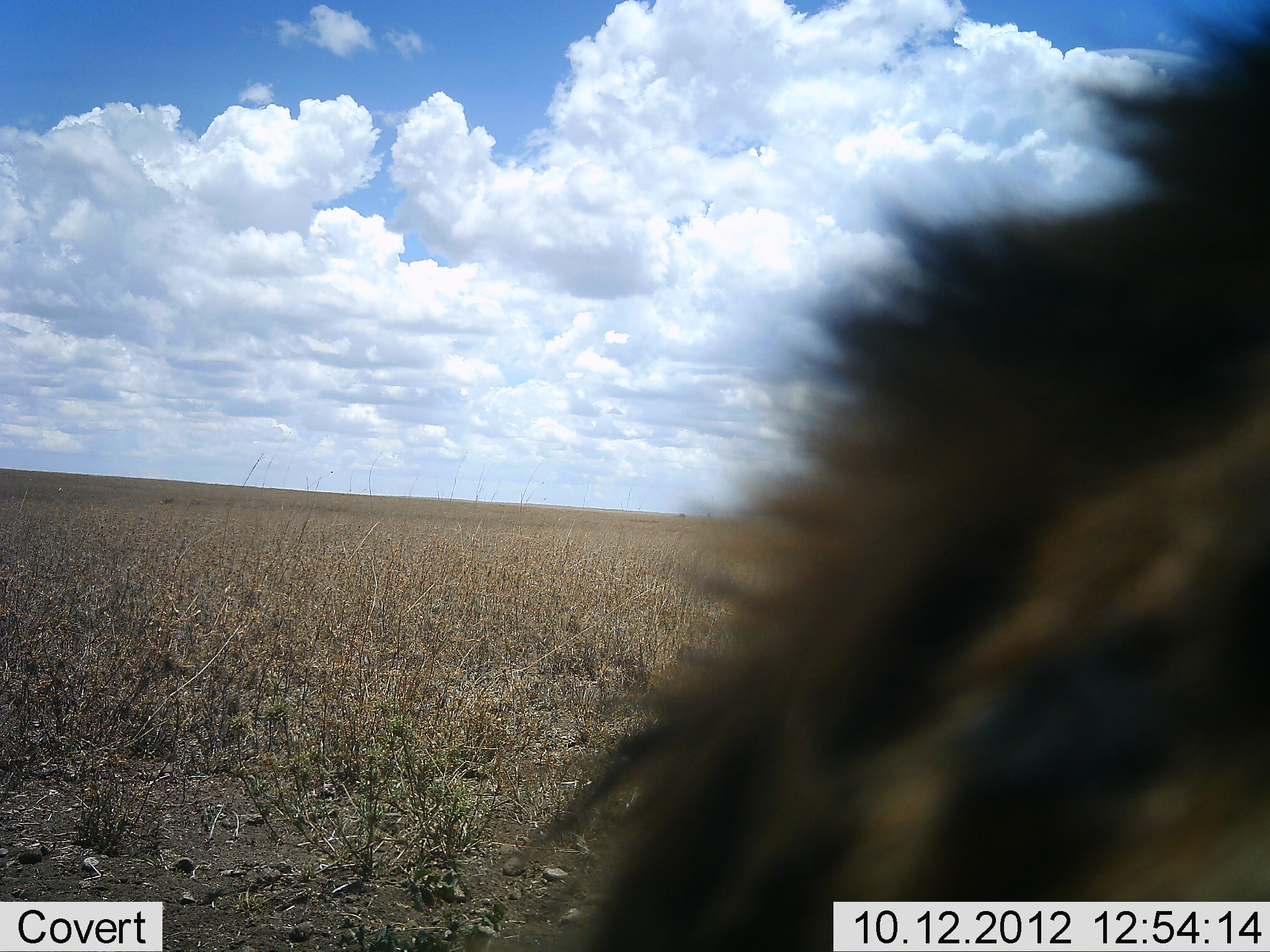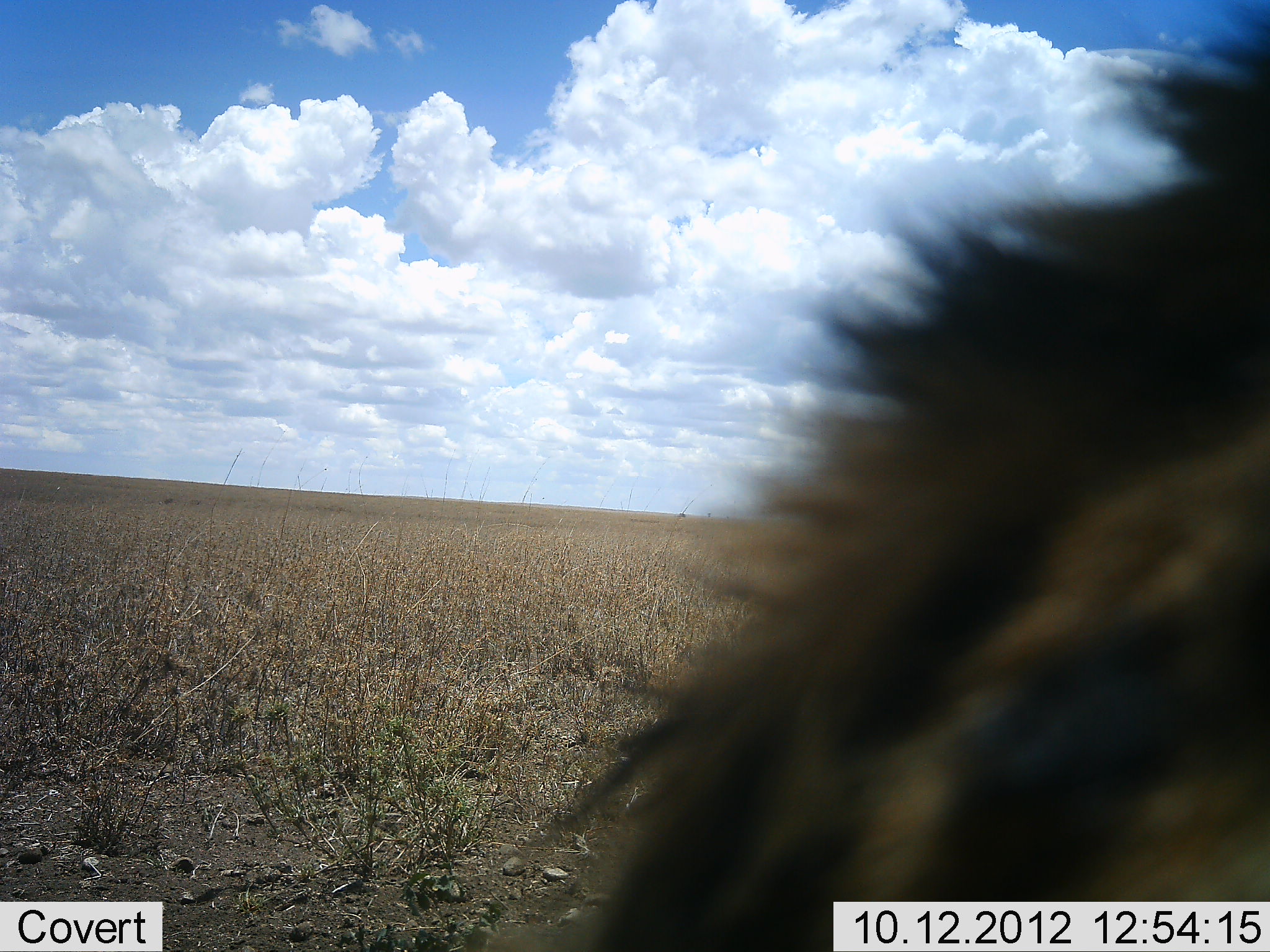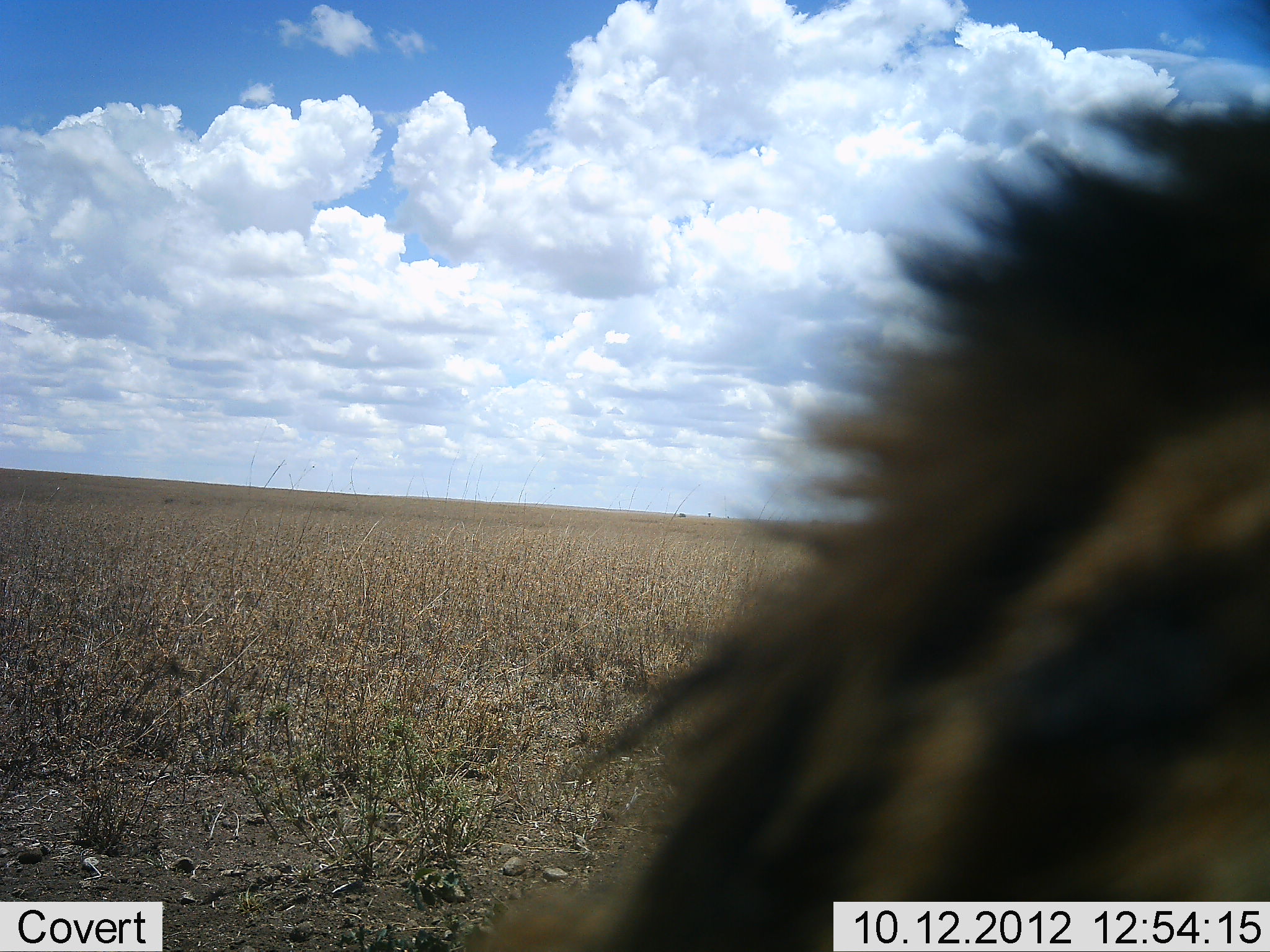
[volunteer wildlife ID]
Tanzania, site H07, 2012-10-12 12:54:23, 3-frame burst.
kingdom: Animalia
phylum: Chordata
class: Mammalia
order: Carnivora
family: Hyaenidae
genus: Crocuta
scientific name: Crocuta crocuta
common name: spotted hyena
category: hyenaspotted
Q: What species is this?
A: Hyenaspotted (spotted hyena) (Crocuta crocuta).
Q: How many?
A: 1.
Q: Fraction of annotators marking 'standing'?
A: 50%.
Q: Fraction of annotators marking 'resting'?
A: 50%.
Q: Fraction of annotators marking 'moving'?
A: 0%.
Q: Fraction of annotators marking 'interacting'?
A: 0%.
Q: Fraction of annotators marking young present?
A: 0%.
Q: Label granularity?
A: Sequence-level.